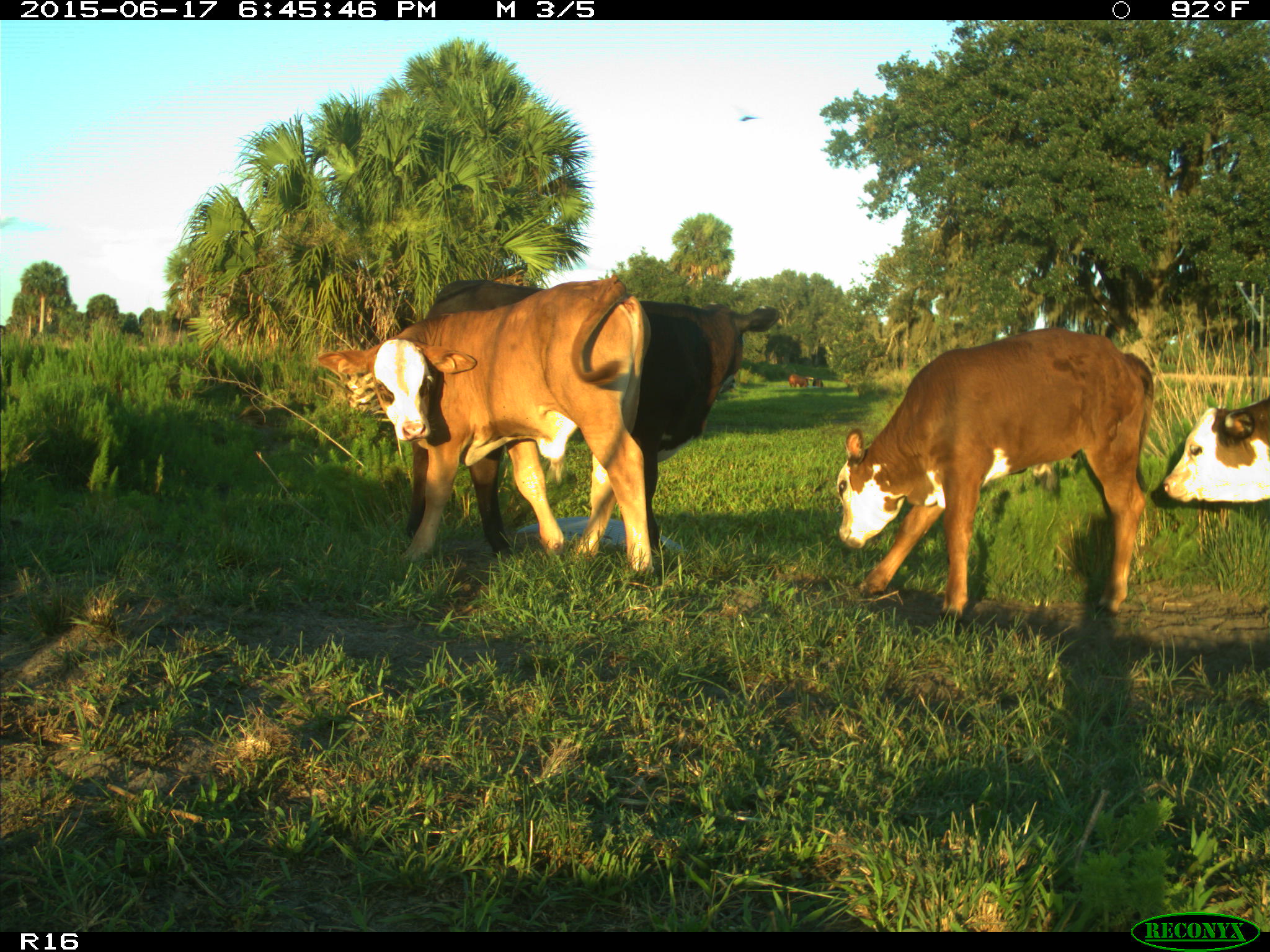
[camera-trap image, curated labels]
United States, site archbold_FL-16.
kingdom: Animalia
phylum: Chordata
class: Mammalia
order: Artiodactyla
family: Bovidae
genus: Bos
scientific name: Bos taurus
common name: domestic cow